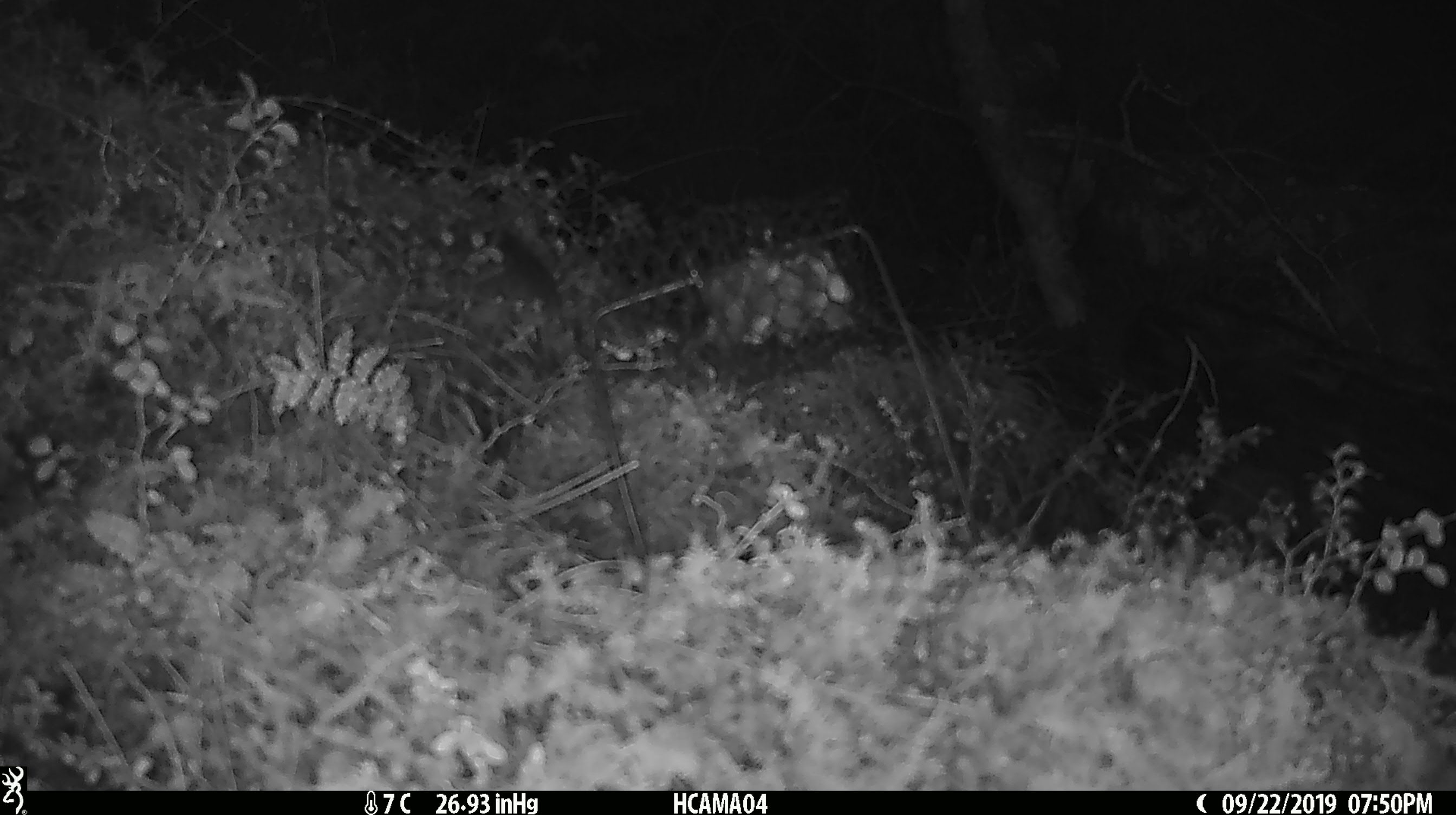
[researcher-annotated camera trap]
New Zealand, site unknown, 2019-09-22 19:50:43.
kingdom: Animalia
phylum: Chordata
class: Mammalia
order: Rodentia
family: Muridae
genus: Mus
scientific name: Mus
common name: mouse